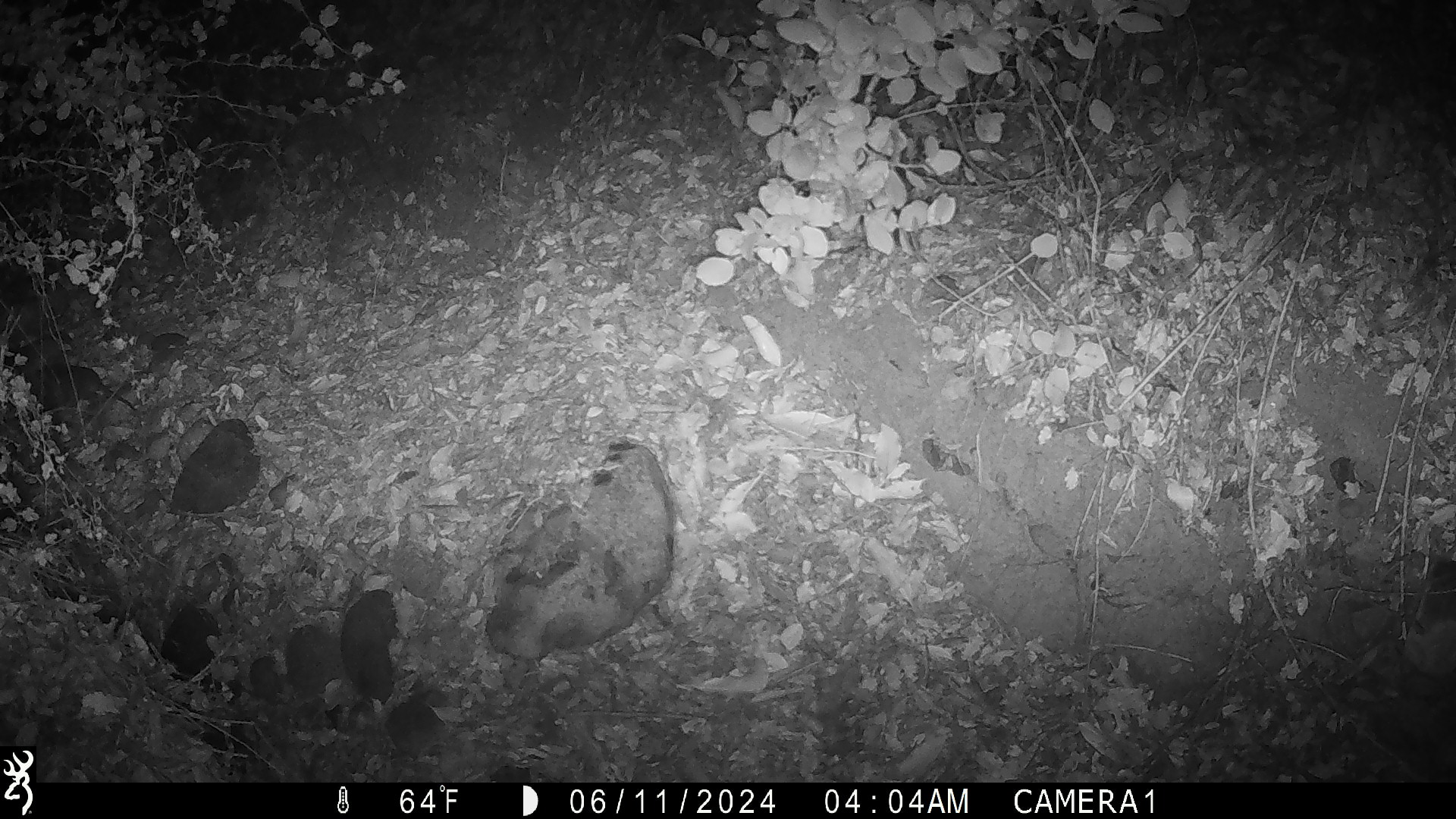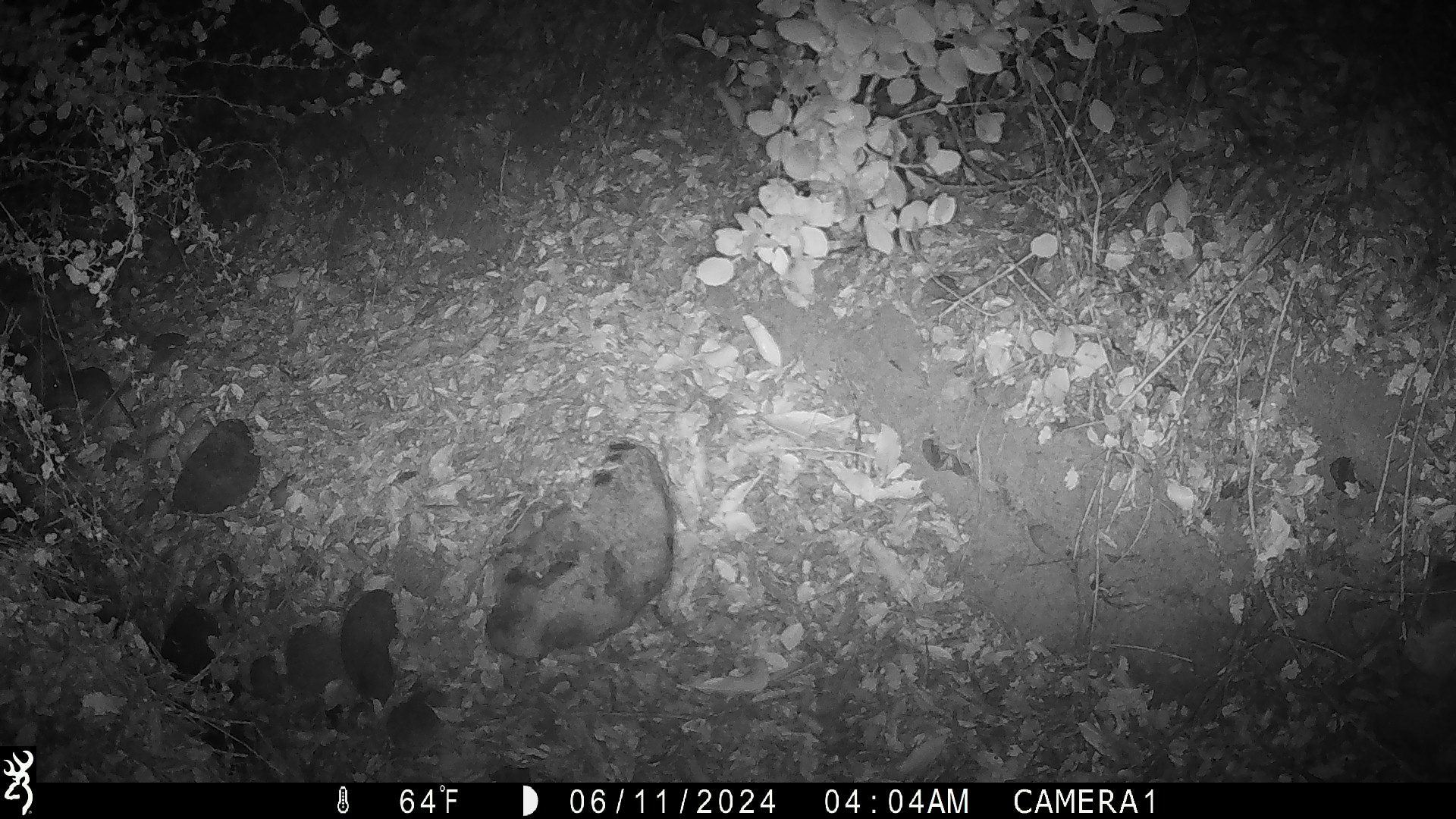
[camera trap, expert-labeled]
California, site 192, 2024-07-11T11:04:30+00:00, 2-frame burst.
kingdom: Animalia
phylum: Chordata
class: Mammalia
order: Rodentia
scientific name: Rodentia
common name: mouse or rat